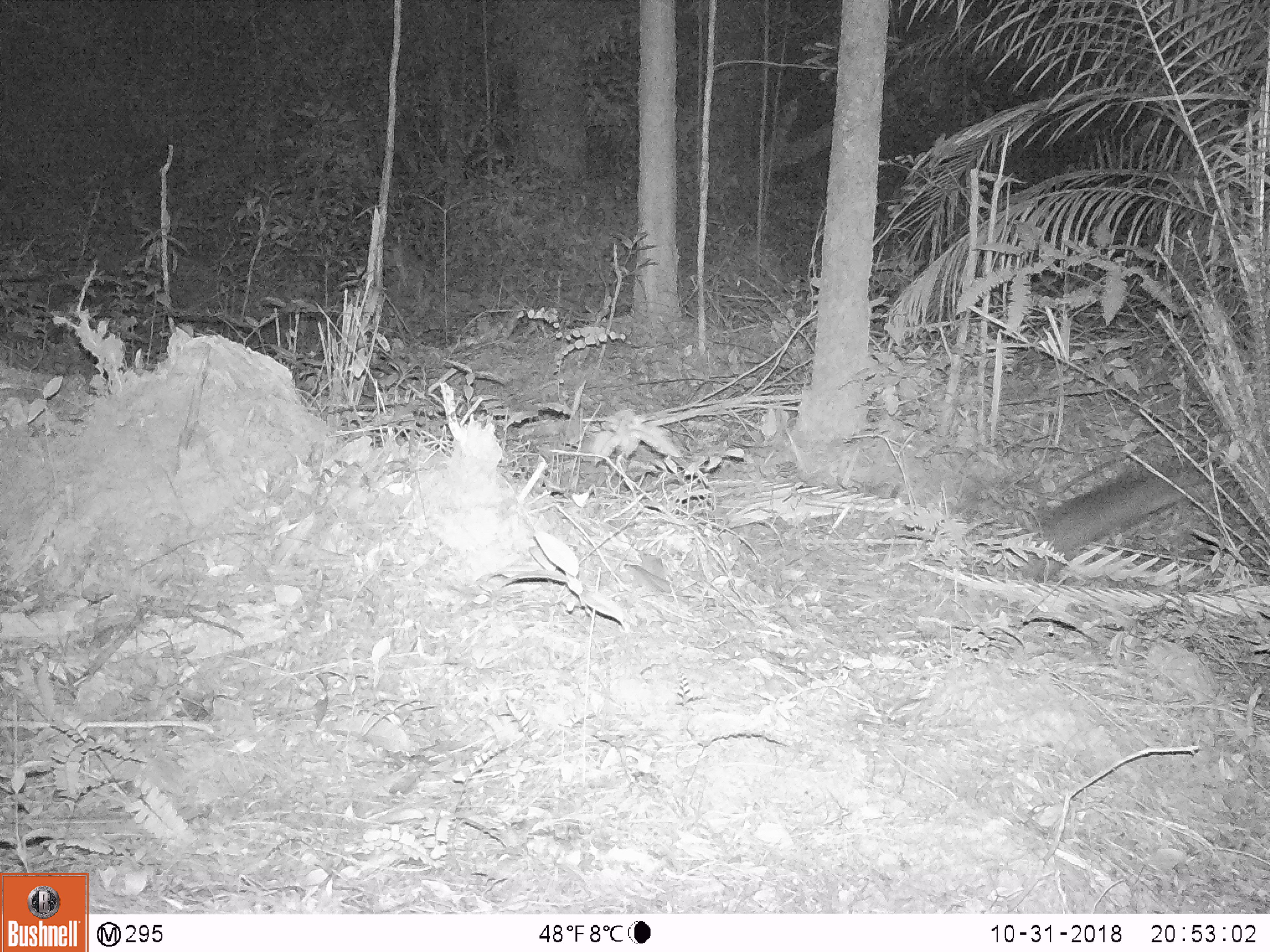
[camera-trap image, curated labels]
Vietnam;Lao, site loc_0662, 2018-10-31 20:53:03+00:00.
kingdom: Animalia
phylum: Chordata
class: Mammalia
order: Carnivora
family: Mustelidae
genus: Melogale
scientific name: Melogale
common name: ferret badger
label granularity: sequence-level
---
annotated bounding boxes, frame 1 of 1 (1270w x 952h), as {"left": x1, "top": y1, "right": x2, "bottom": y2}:
ferret badger: {"left": 1006, "top": 468, "right": 1203, "bottom": 579}